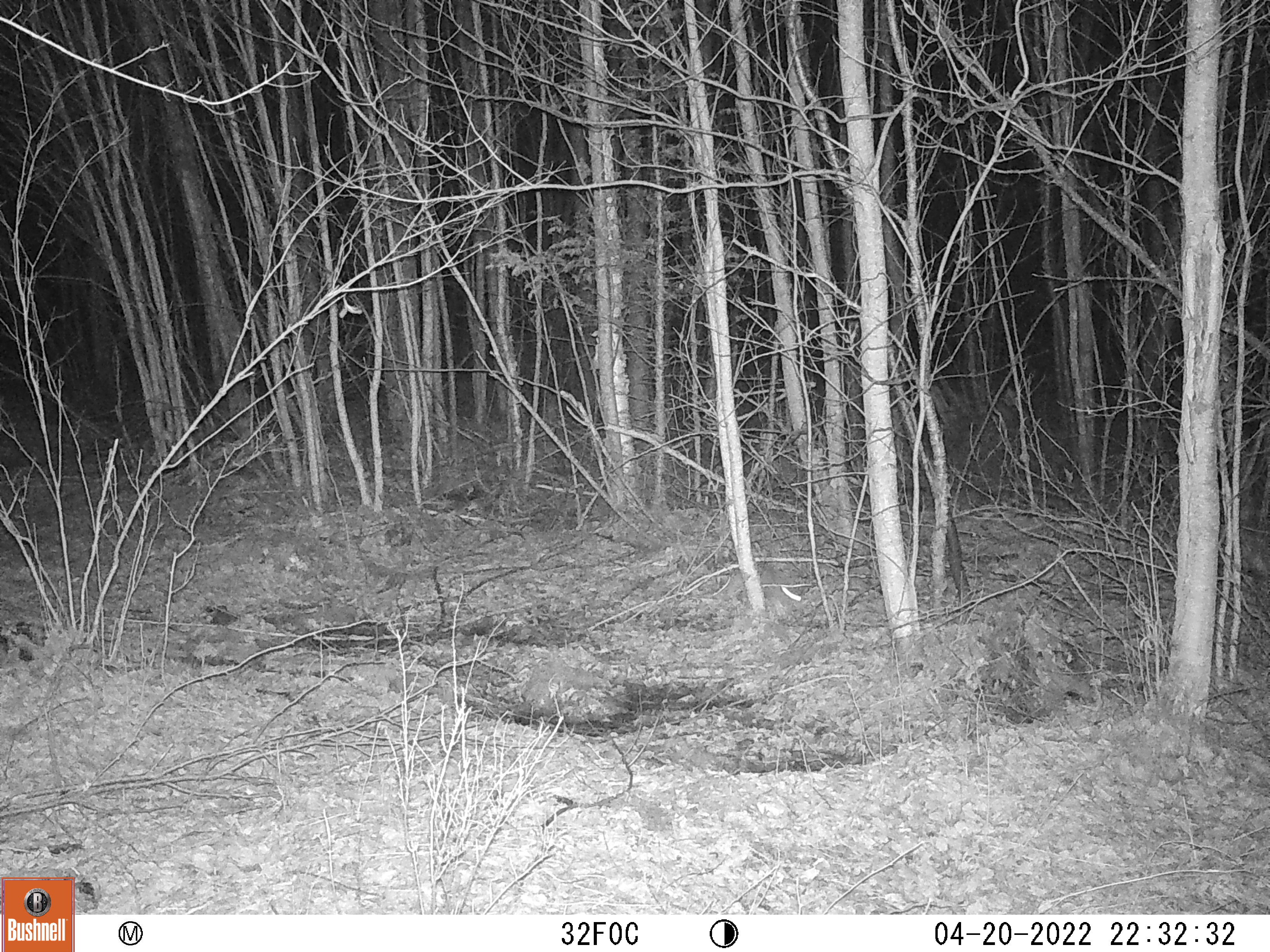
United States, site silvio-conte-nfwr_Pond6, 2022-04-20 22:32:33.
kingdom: Animalia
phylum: Chordata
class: Mammalia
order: Lagomorpha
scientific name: Lagomorpha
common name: rabbit or hare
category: rabbit or hare sp.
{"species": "rabbit or hare sp. (rabbit or hare) (Lagomorpha)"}